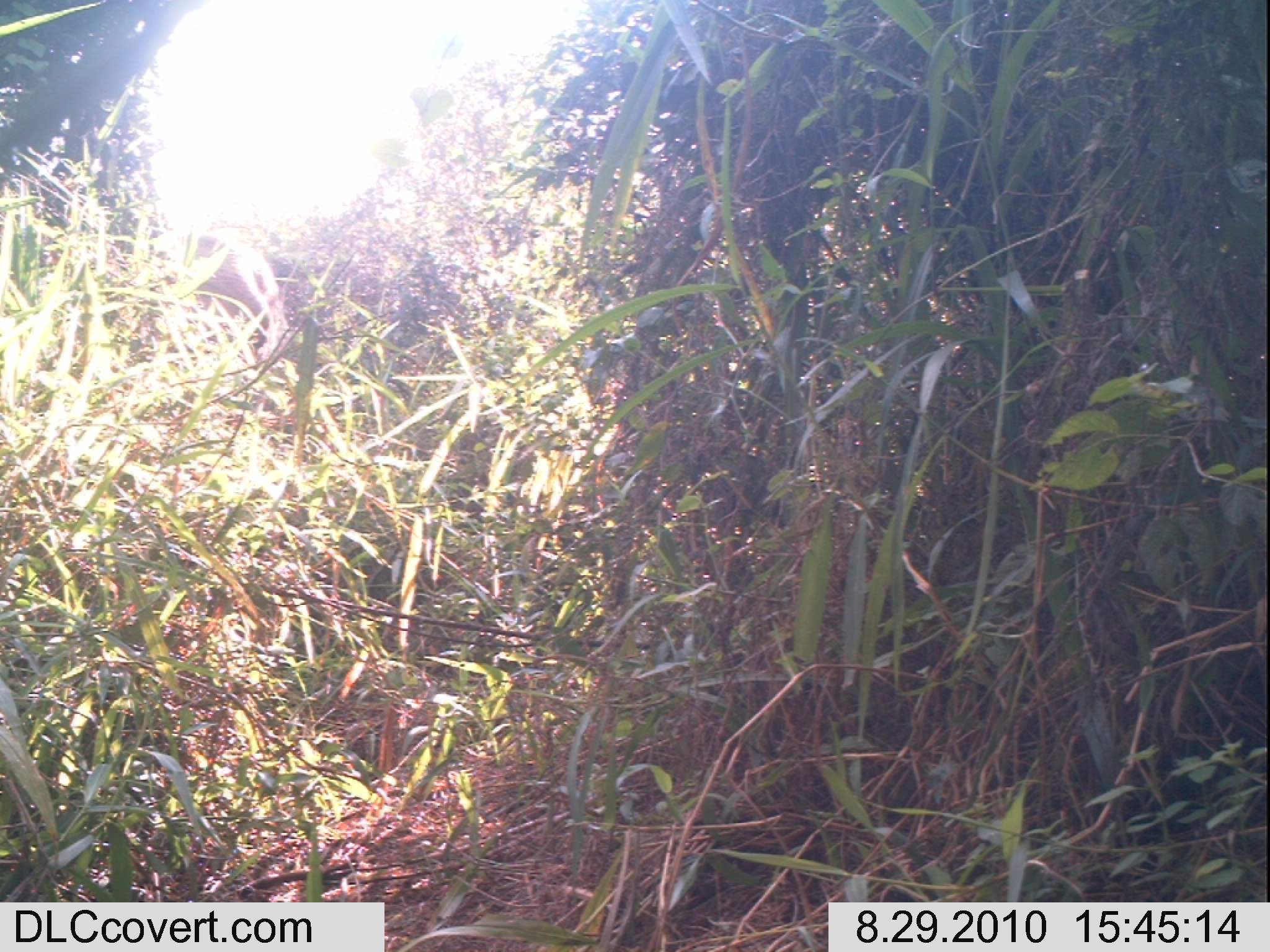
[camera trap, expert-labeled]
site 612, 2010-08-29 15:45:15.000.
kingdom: Animalia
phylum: Chordata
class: Mammalia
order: Proboscidea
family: Elephantidae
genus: Loxodonta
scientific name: Loxodonta africana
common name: african bush elephant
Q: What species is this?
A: Loxodonta africana (african bush elephant).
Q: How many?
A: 1.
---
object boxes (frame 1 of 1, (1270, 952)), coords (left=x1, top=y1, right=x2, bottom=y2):
loxodonta africana: (left=184, top=232, right=281, bottom=355)